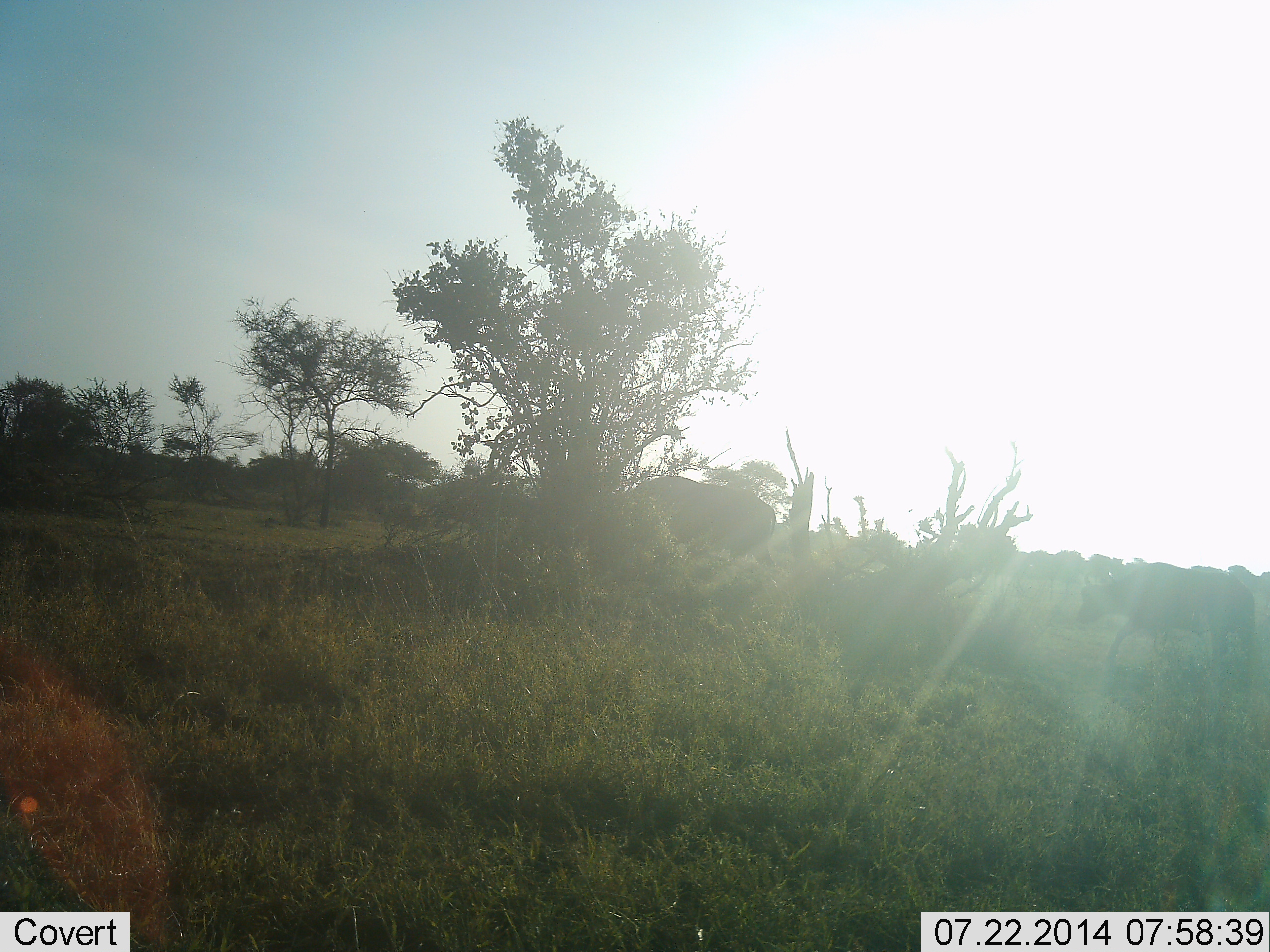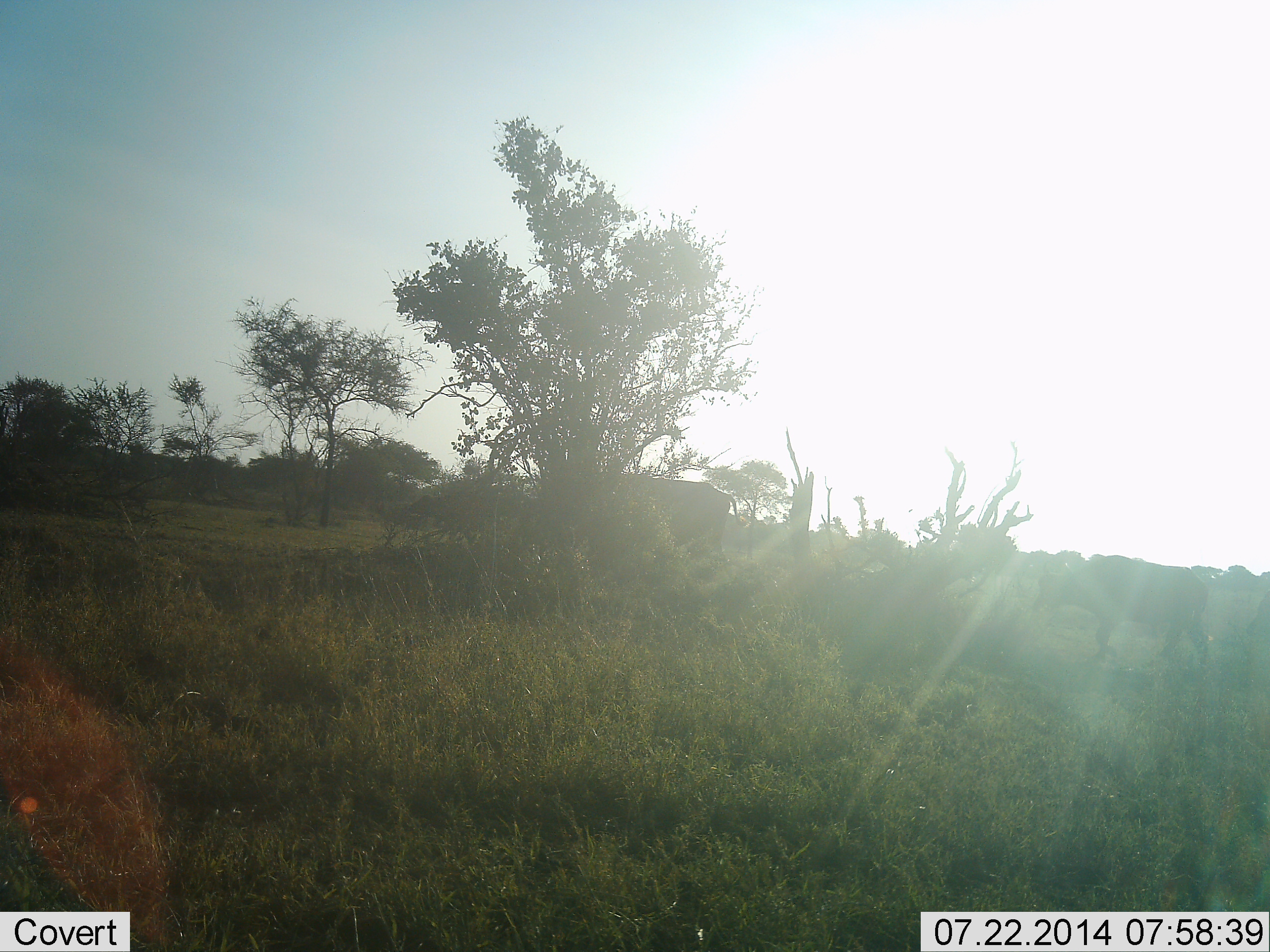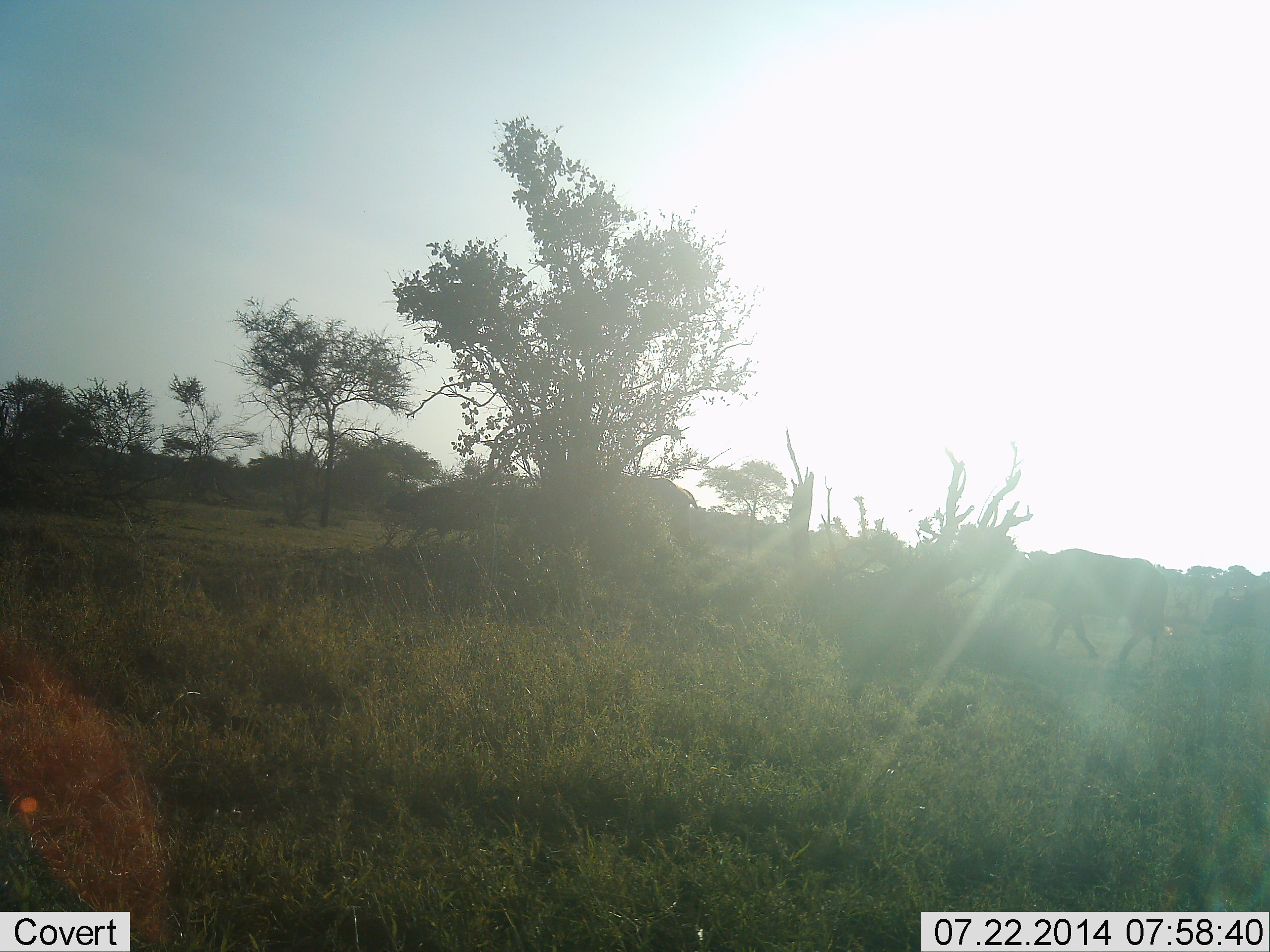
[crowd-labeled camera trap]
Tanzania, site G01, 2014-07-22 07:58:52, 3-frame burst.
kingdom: Animalia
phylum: Chordata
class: Mammalia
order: Artiodactyla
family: Bovidae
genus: Syncerus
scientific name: Syncerus caffer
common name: cape buffalo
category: buffalo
Buffalo (cape buffalo) (Syncerus caffer), count 4. Behavior (volunteer vote fractions): standing 10%, resting 0%, moving 100%, interacting 0%. Young present (vote fraction): 0%. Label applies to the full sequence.